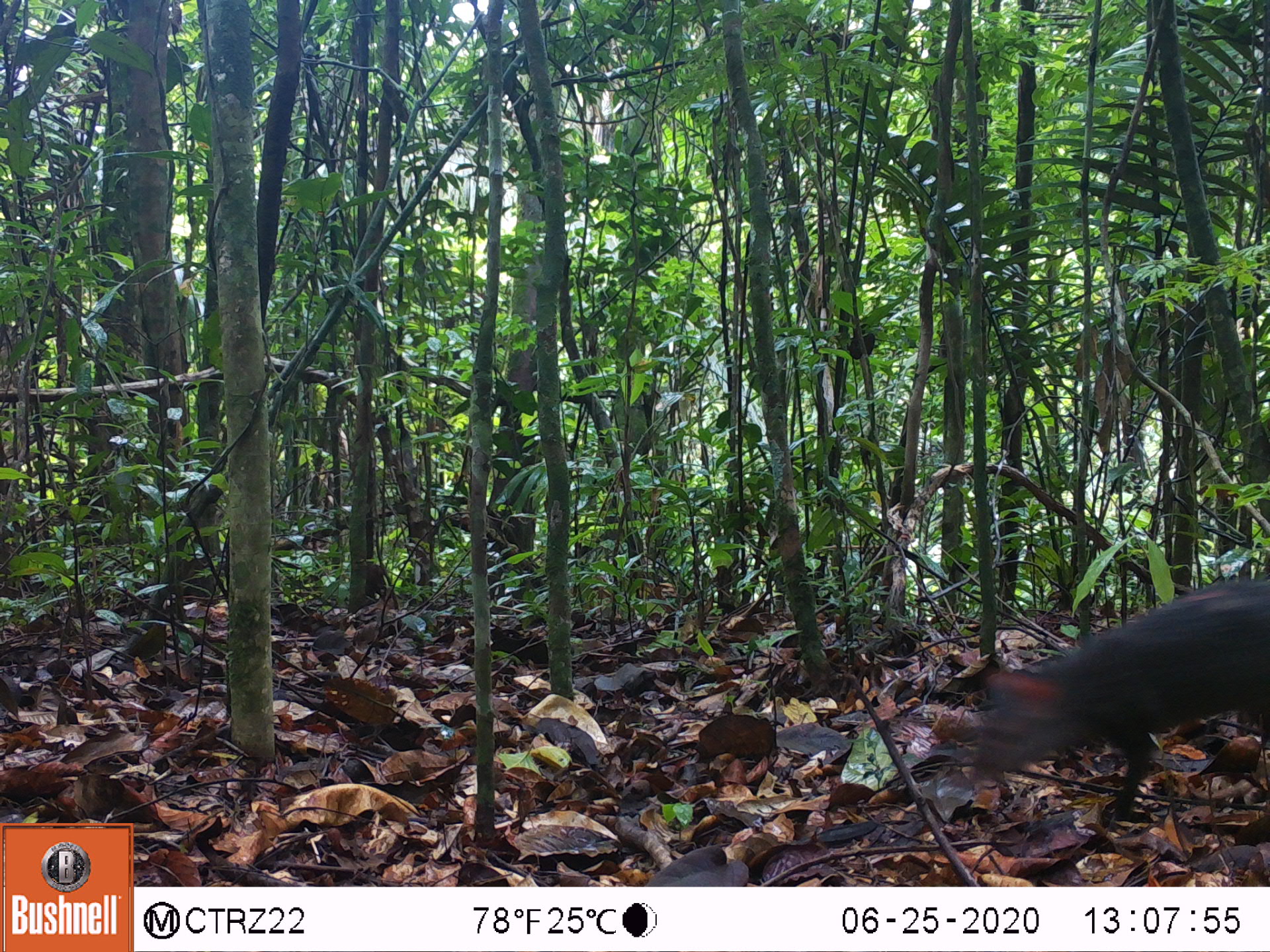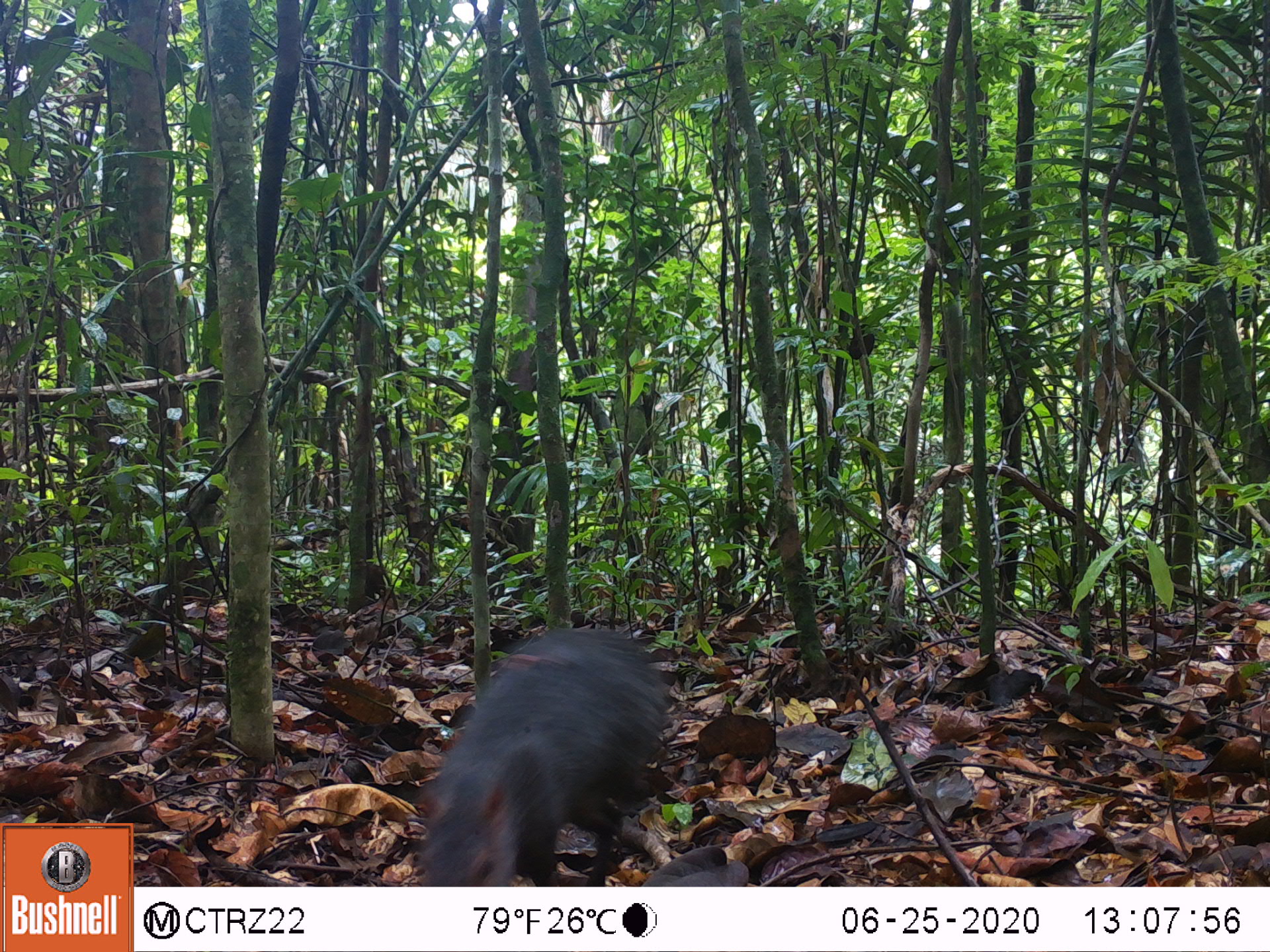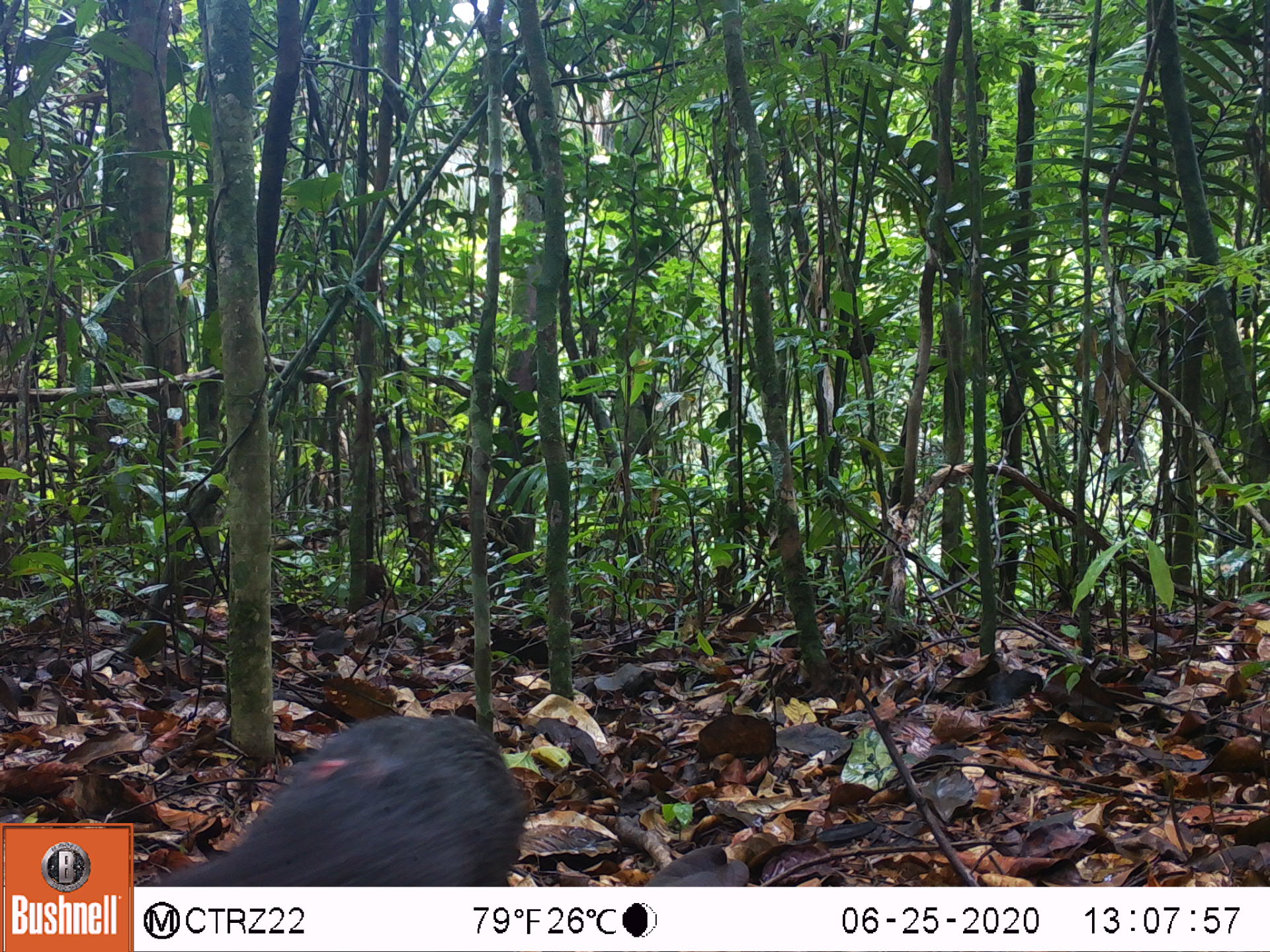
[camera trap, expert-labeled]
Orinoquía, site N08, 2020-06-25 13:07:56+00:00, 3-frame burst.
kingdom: Animalia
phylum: Chordata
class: Mammalia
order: Rodentia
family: Dasyproctidae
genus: Dasyprocta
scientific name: Dasyprocta fuliginosa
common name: black agouti